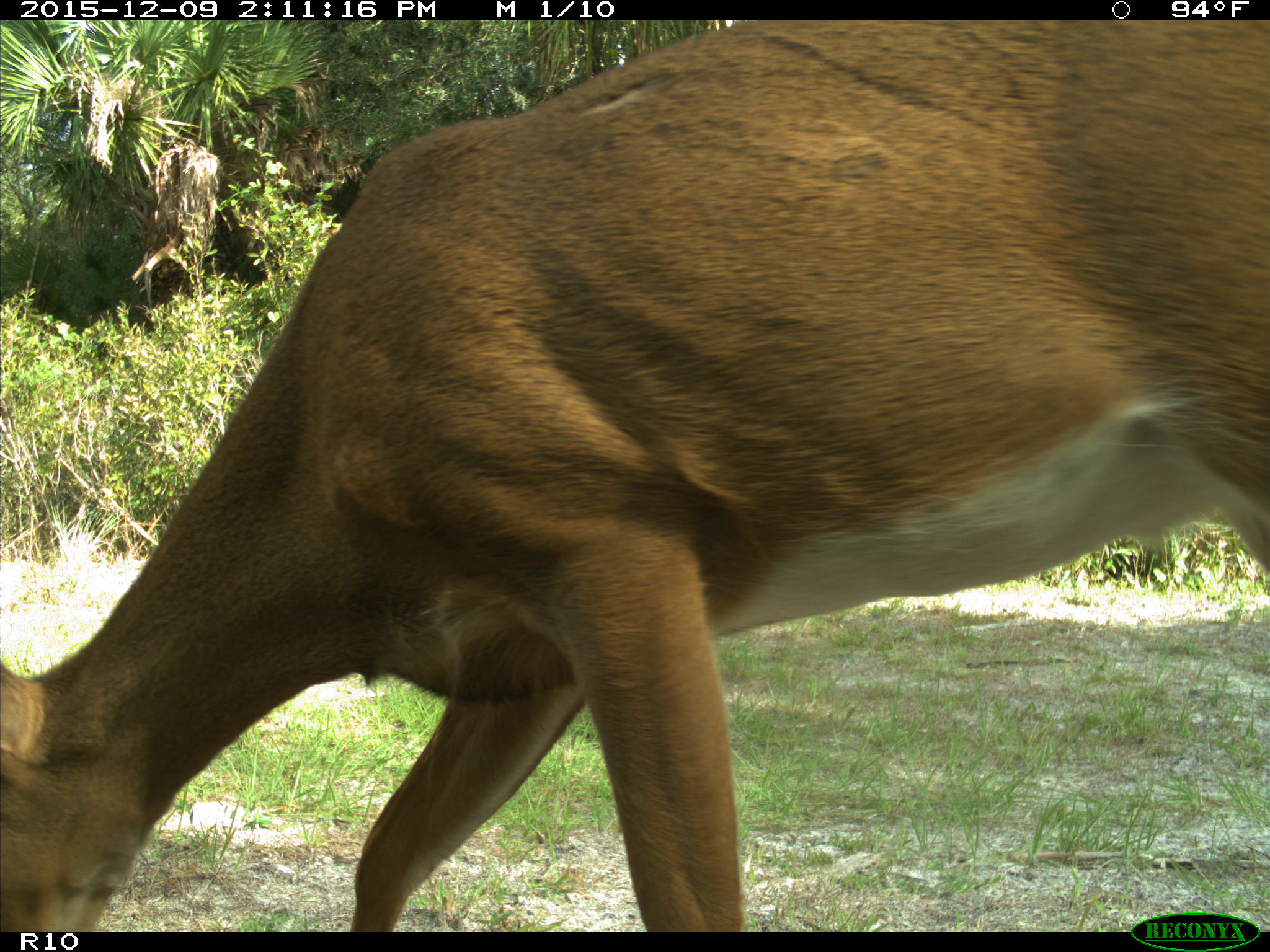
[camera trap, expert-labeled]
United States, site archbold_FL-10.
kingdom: Animalia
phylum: Chordata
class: Mammalia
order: Artiodactyla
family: Cervidae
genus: Odocoileus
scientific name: Odocoileus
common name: deer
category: unidentified deer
Unidentified deer (deer) (Odocoileus).